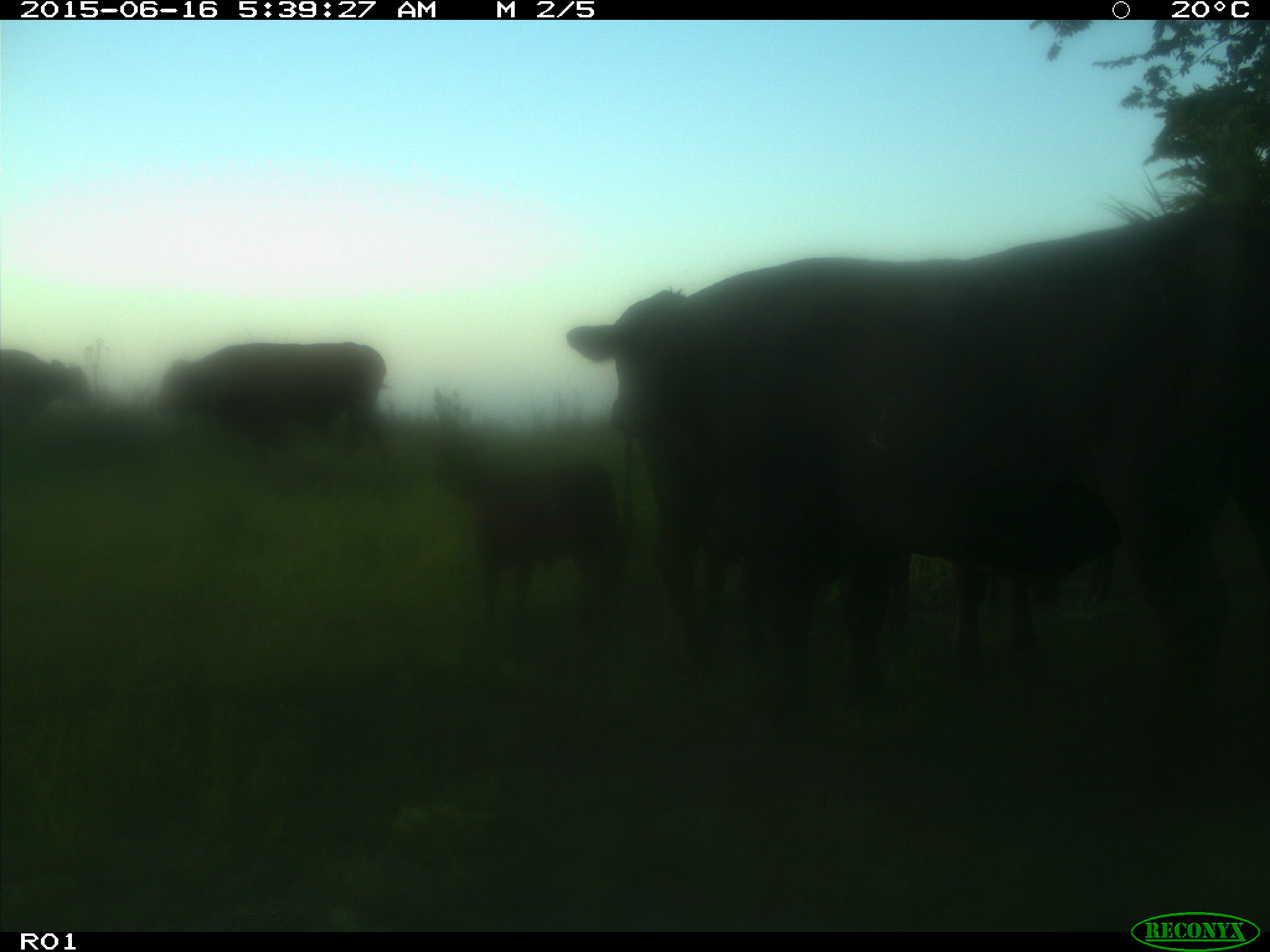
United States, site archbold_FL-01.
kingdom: Animalia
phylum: Chordata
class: Mammalia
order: Artiodactyla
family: Bovidae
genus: Bos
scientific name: Bos taurus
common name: domestic cow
Bos taurus (domestic cow).